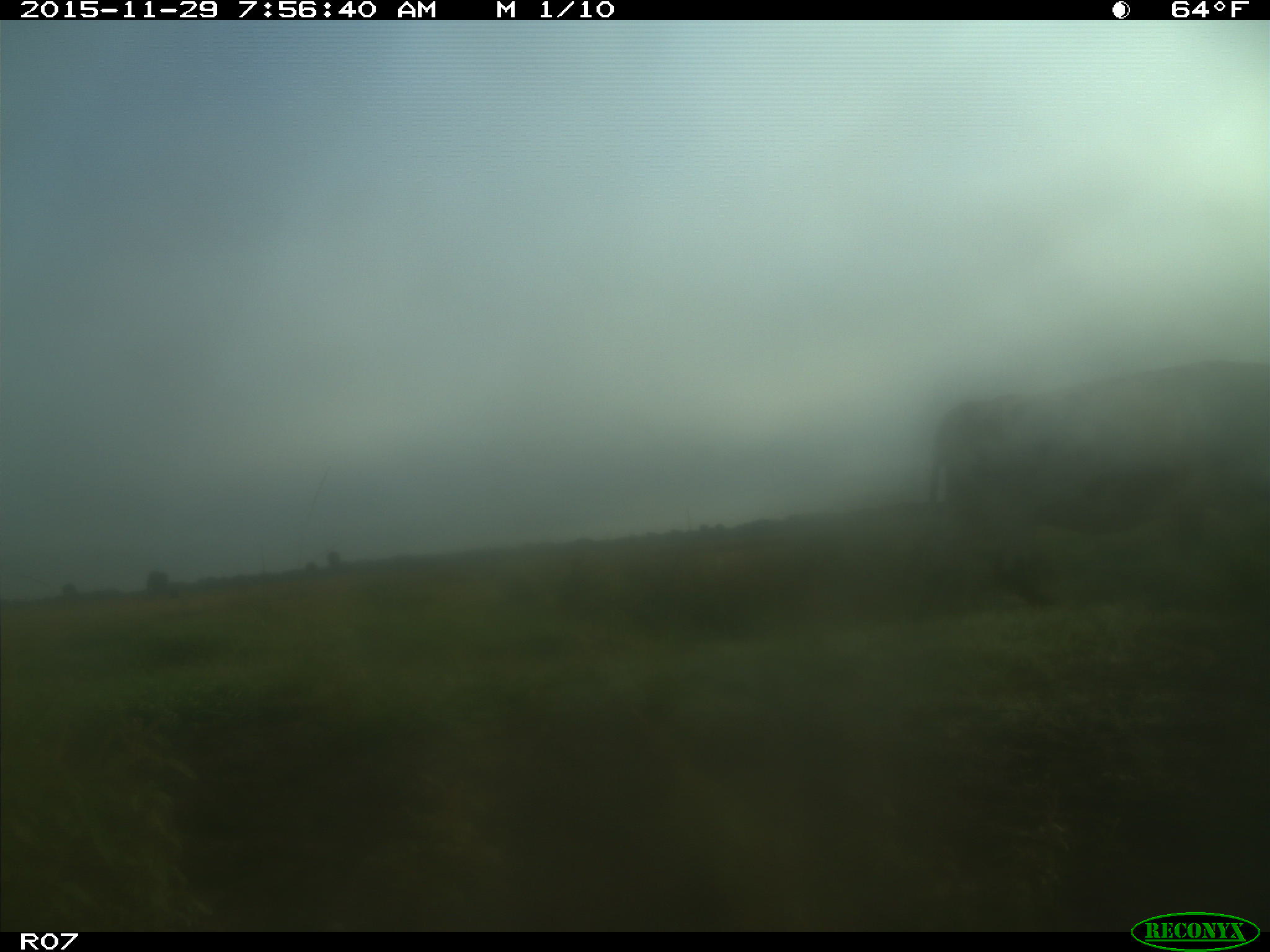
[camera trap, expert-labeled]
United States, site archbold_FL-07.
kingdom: Animalia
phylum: Chordata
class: Mammalia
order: Artiodactyla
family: Bovidae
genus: Bos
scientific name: Bos taurus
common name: domestic cow